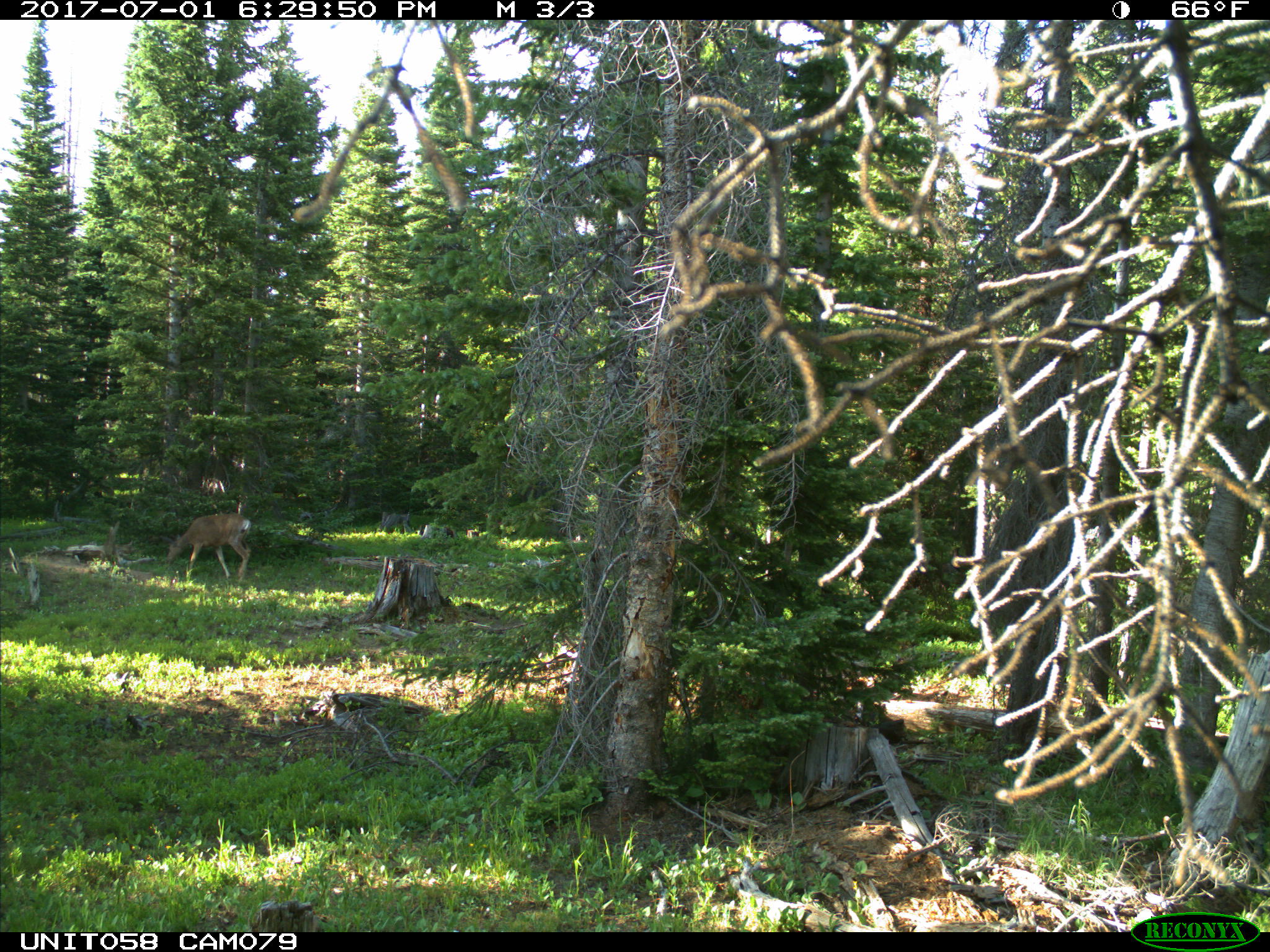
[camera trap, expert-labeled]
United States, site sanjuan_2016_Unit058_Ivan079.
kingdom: Animalia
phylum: Chordata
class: Mammalia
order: Artiodactyla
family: Cervidae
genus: Odocoileus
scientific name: Odocoileus hemionus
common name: mule deer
Odocoileus hemionus (mule deer).